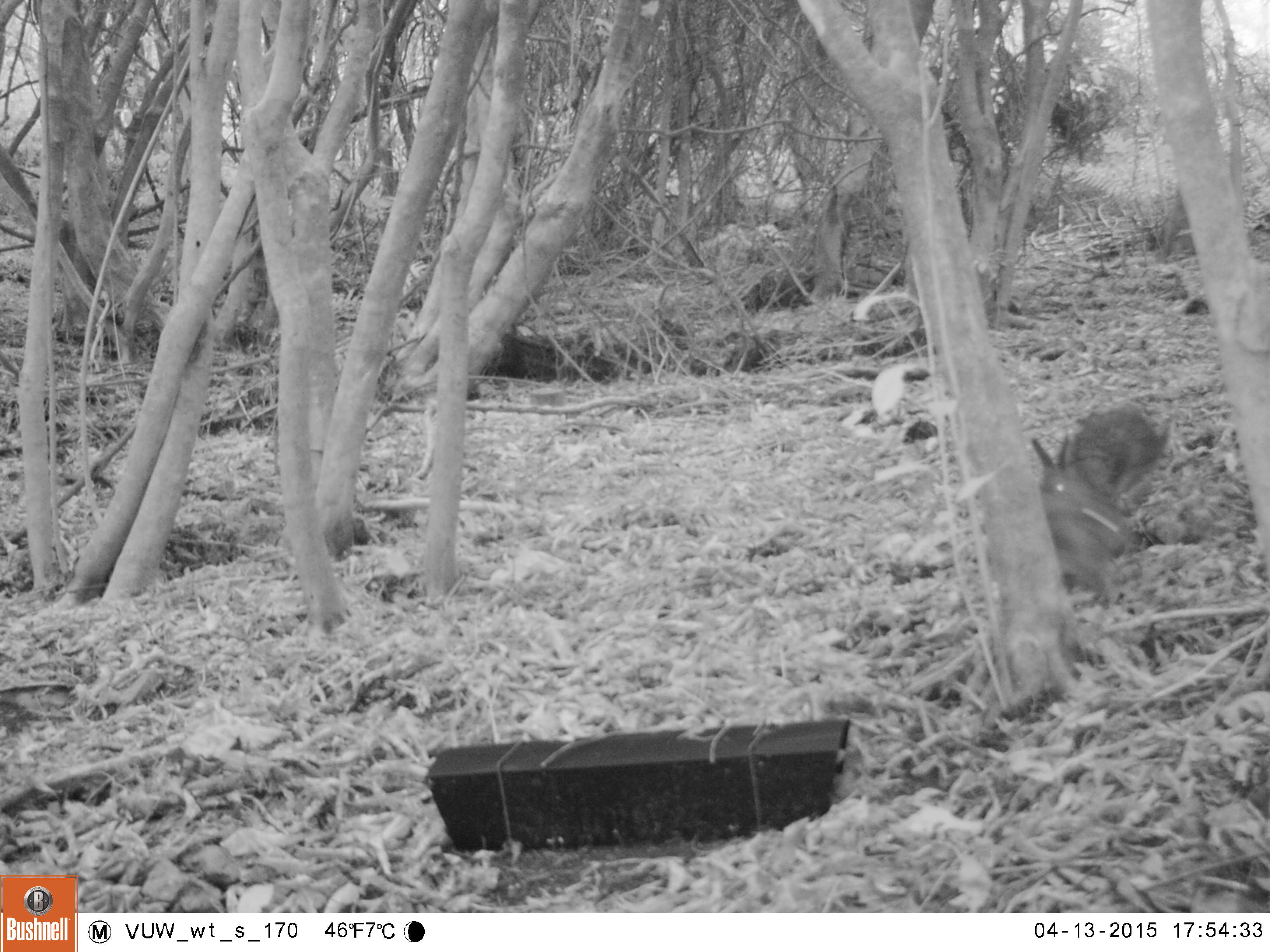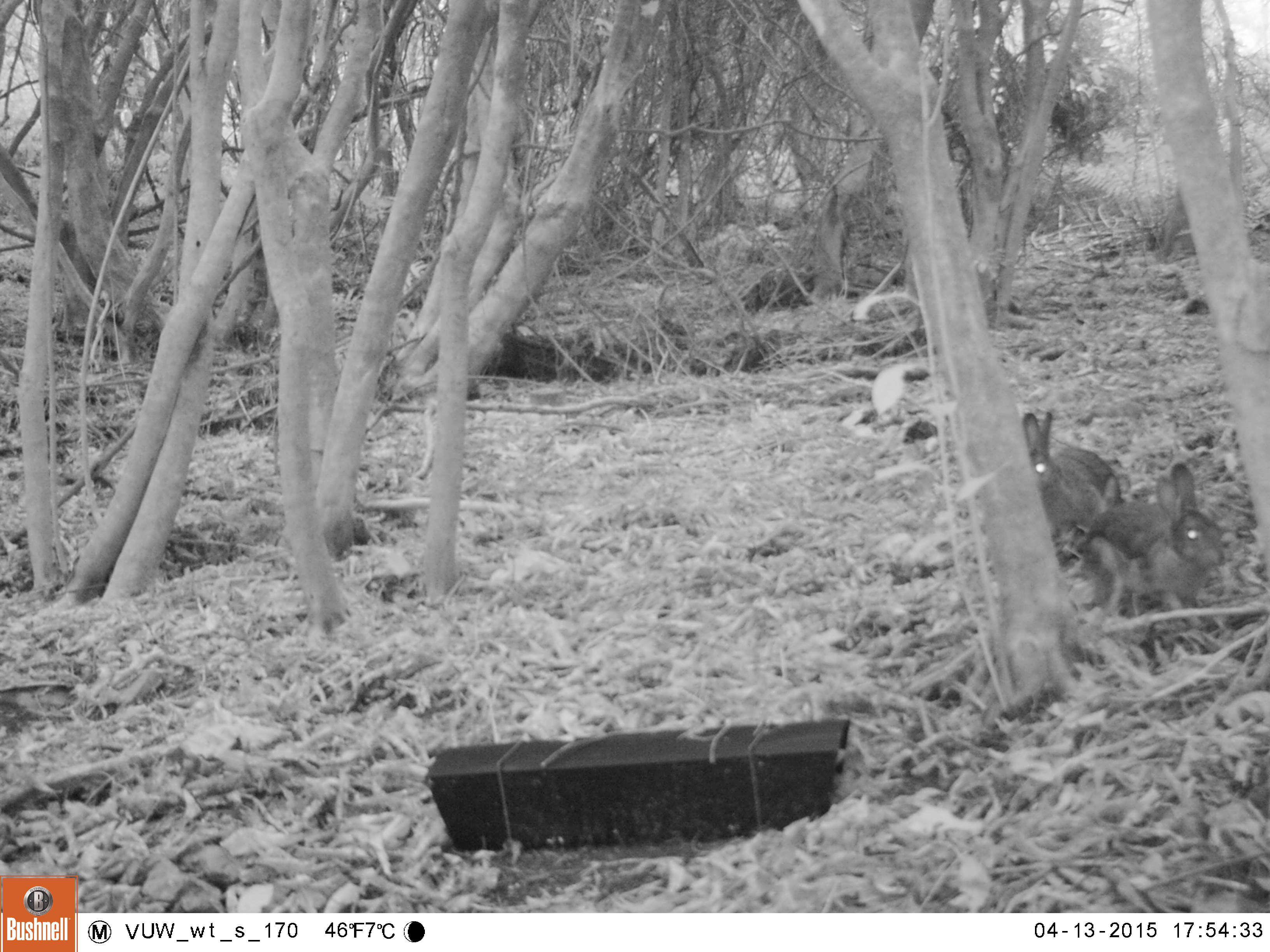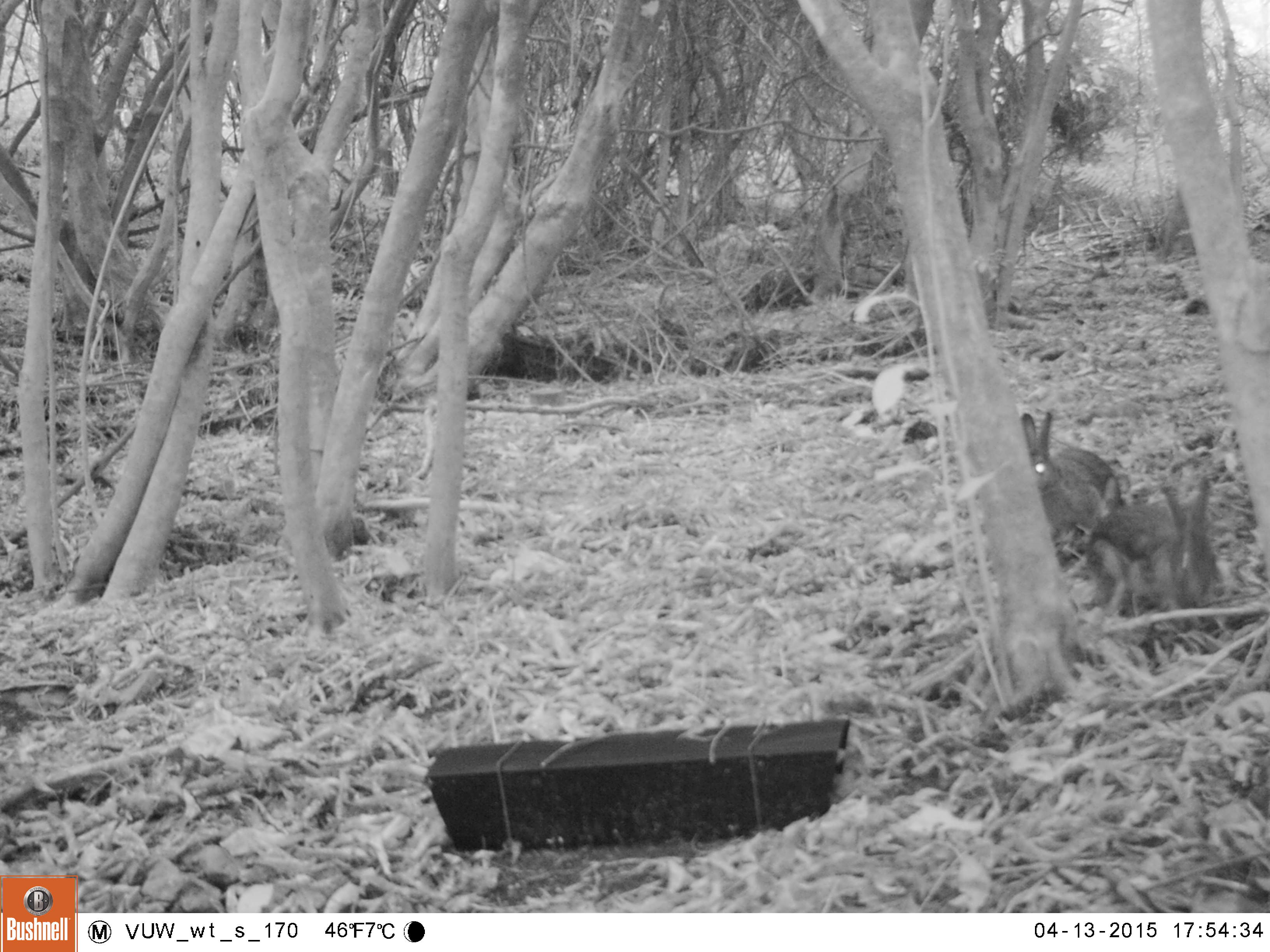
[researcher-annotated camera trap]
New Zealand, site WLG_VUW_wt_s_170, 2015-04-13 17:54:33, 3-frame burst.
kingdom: Animalia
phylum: Chordata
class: Mammalia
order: Lagomorpha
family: Leporidae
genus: Oryctolagus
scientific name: Oryctolagus cuniculus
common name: european rabbit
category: rabbit